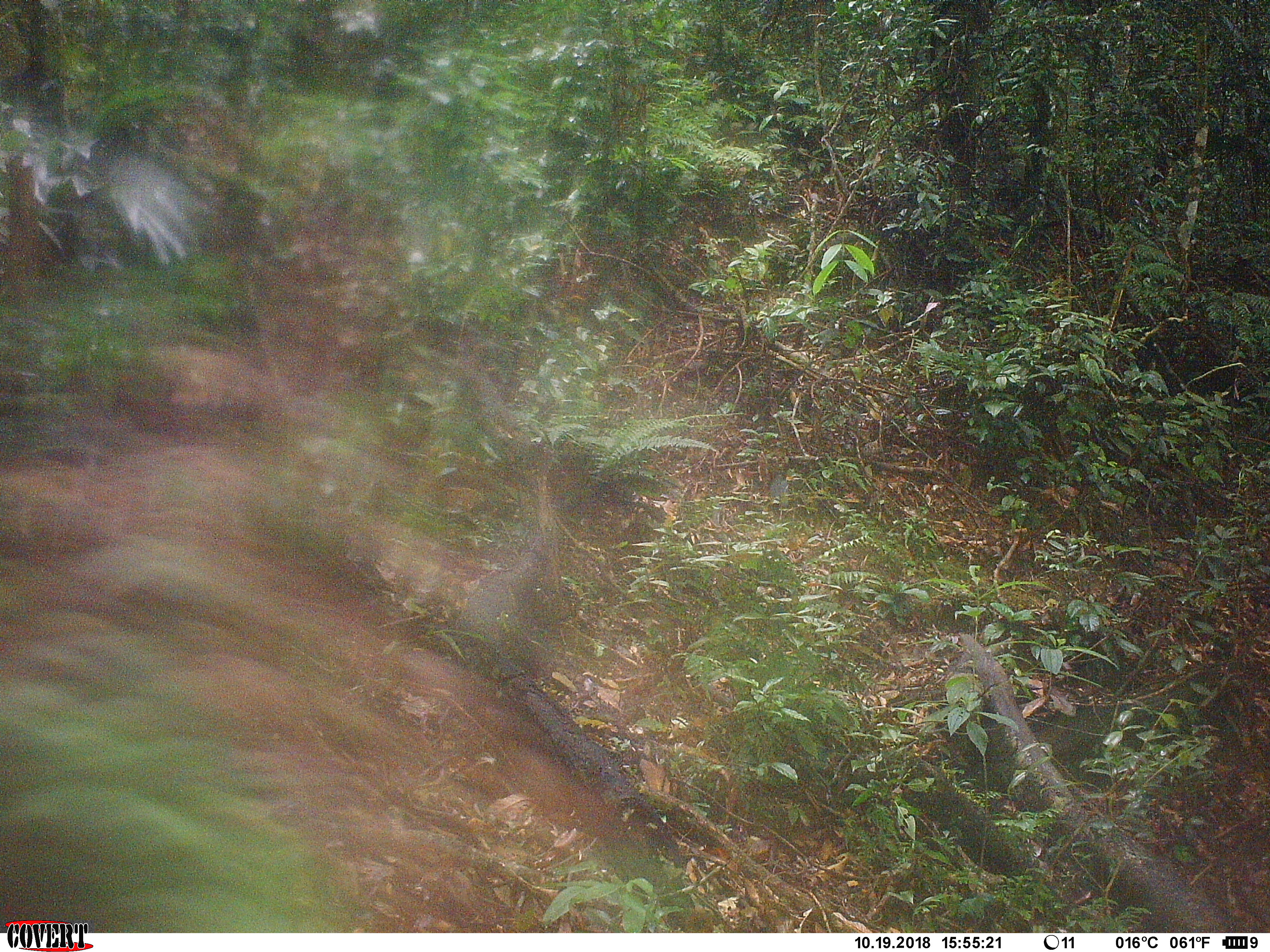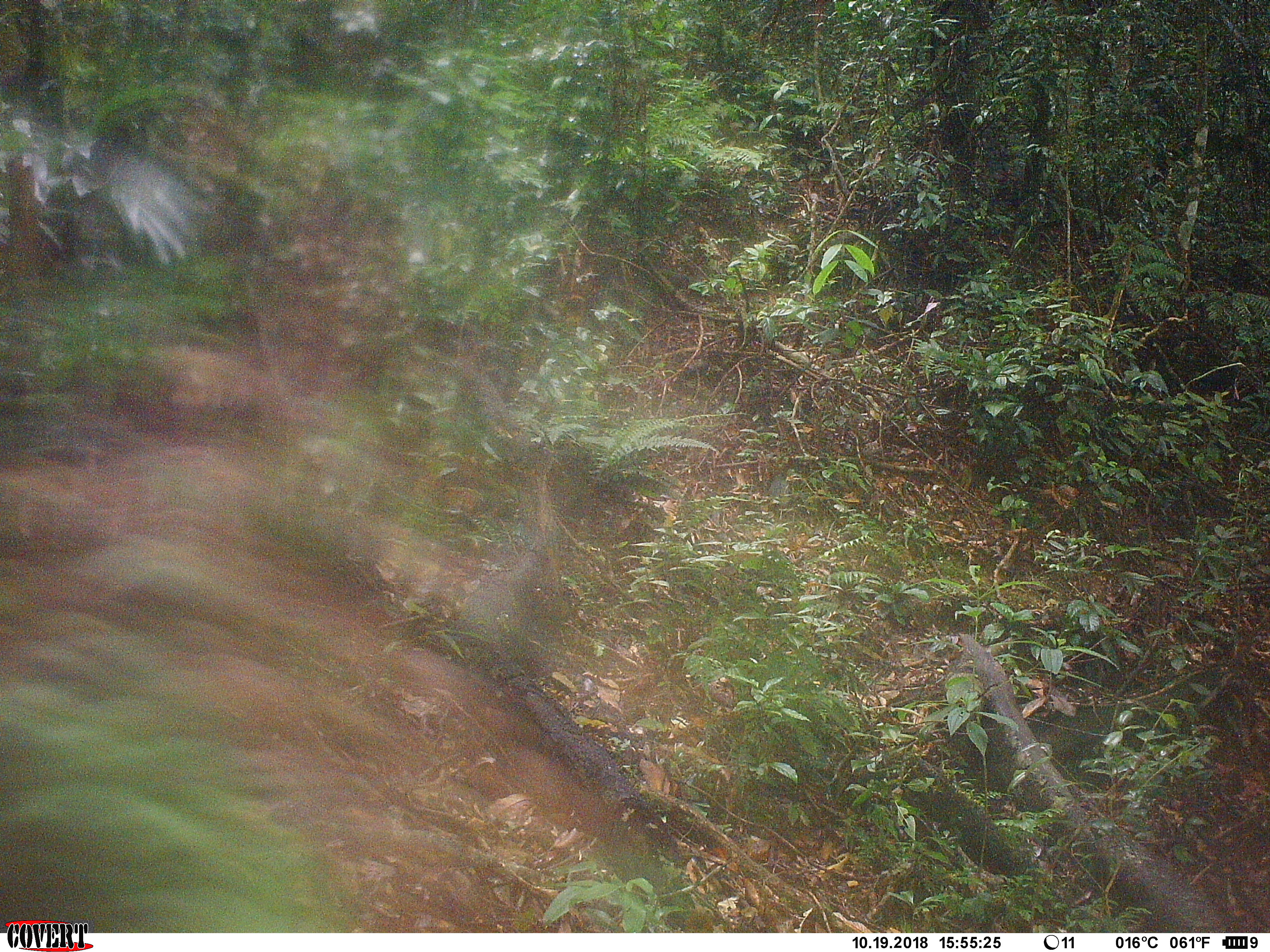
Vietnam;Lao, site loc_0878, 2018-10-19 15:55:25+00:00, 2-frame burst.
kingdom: Animalia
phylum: Chordata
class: Mammalia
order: Artiodactyla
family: Cervidae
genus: Muntiacus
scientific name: Muntiacus rooseveltorum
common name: roosevelt's muntjac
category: roosevelts muntjac group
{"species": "roosevelts muntjac group (roosevelt's muntjac) (Muntiacus rooseveltorum)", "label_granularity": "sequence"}